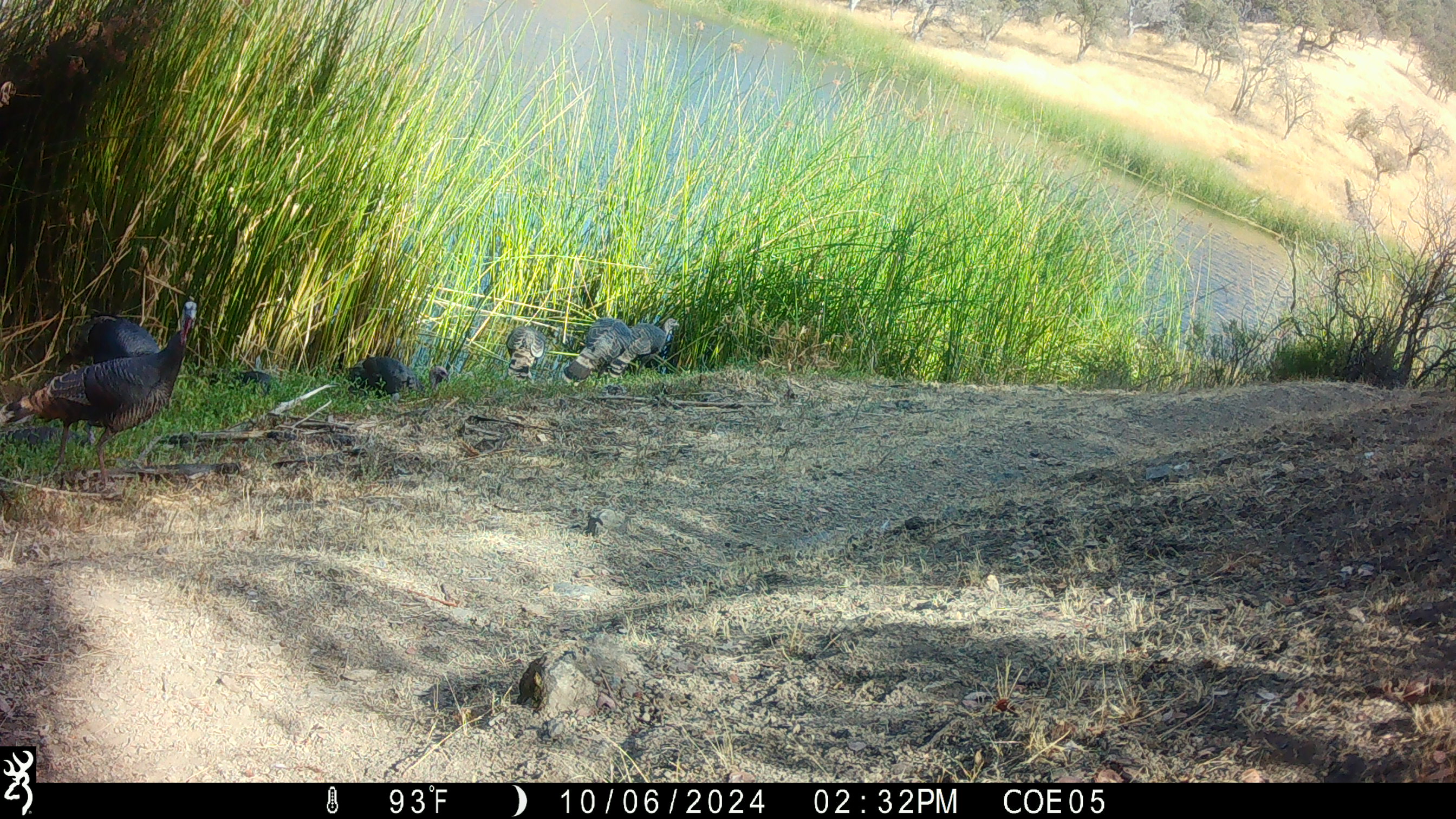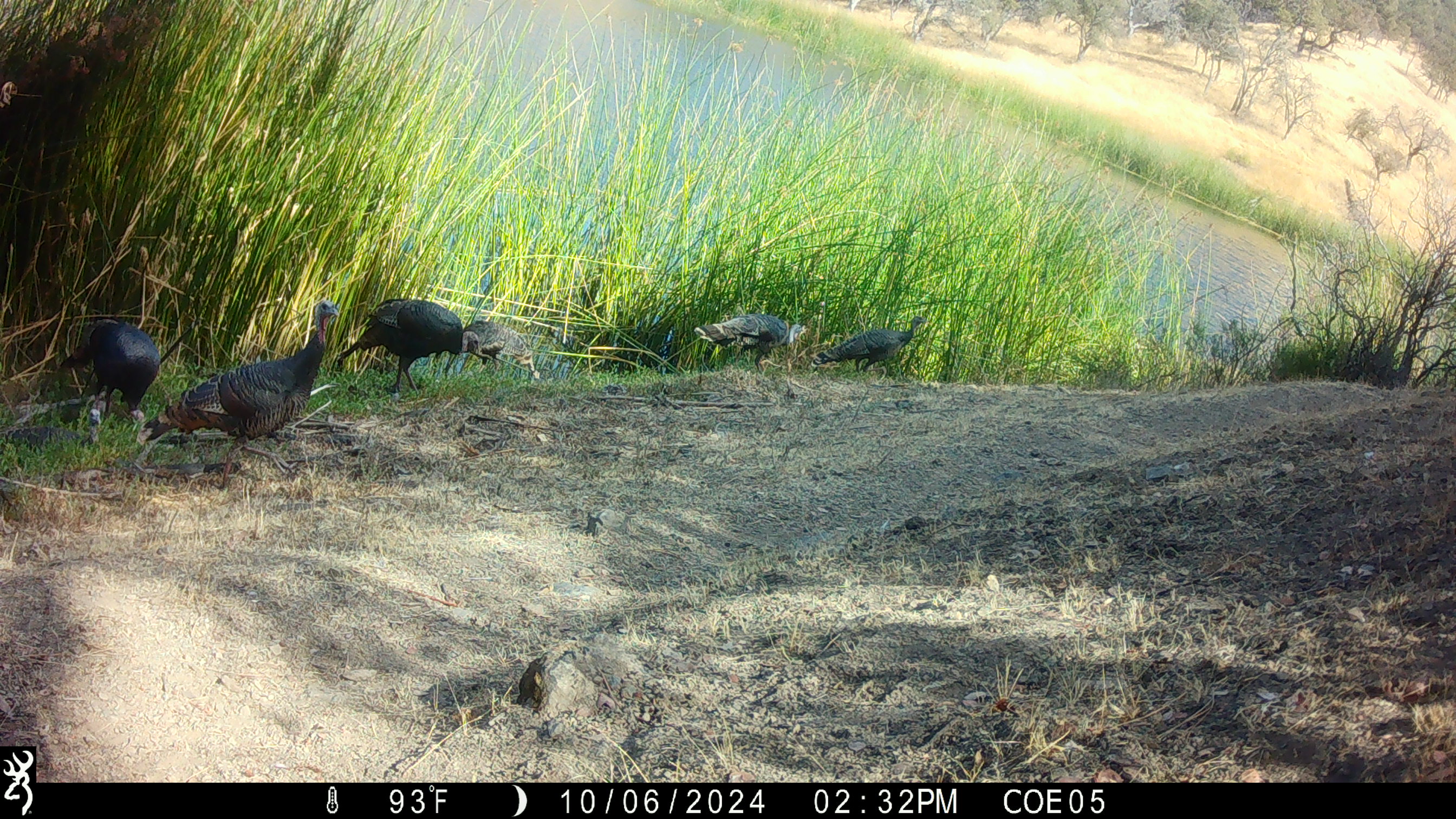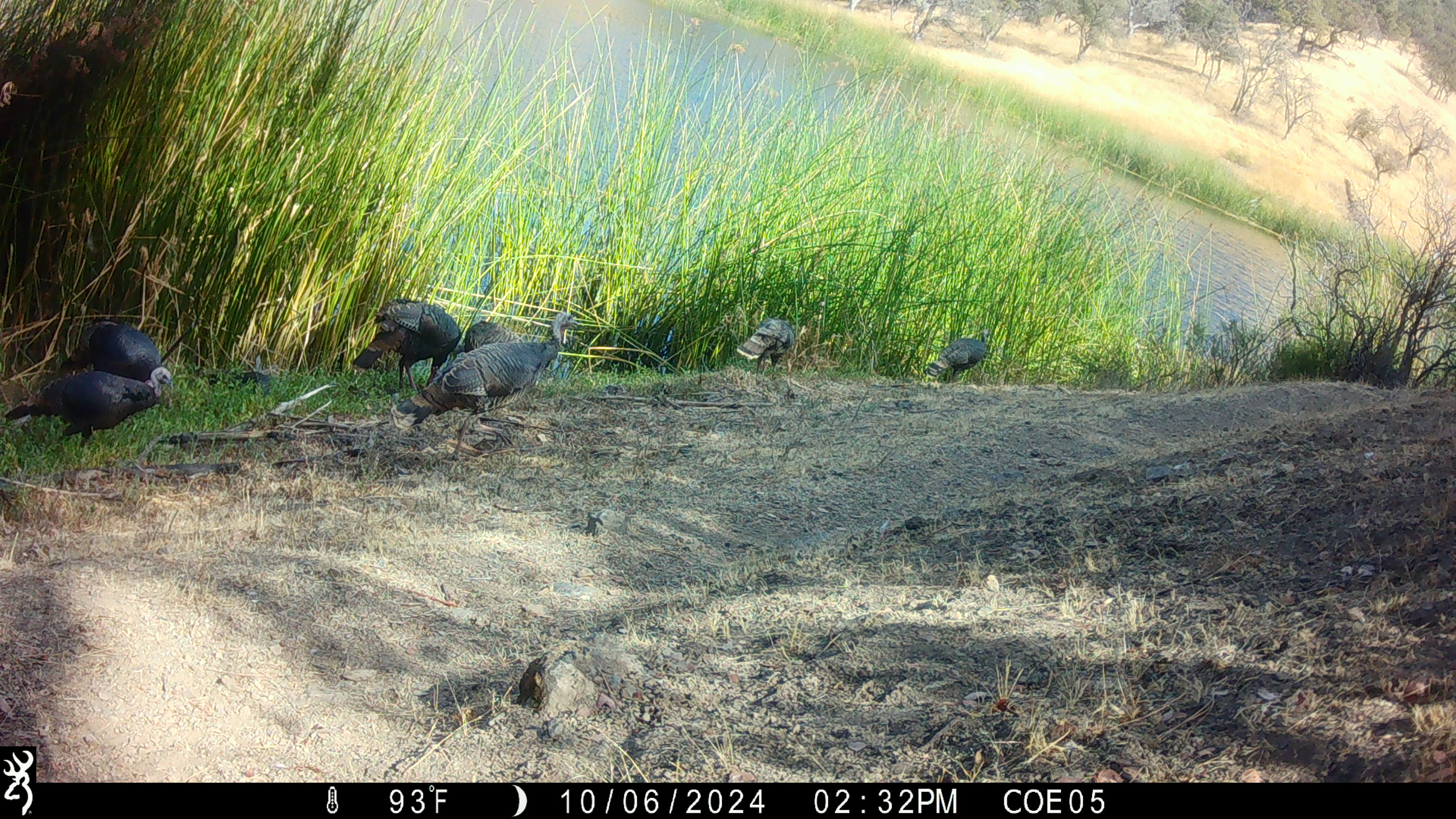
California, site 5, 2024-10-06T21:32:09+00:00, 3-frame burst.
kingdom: Animalia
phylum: Chordata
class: Aves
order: Galliformes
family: Phasianidae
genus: Meleagris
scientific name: Meleagris gallopavo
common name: turkey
Turkey (Meleagris gallopavo).